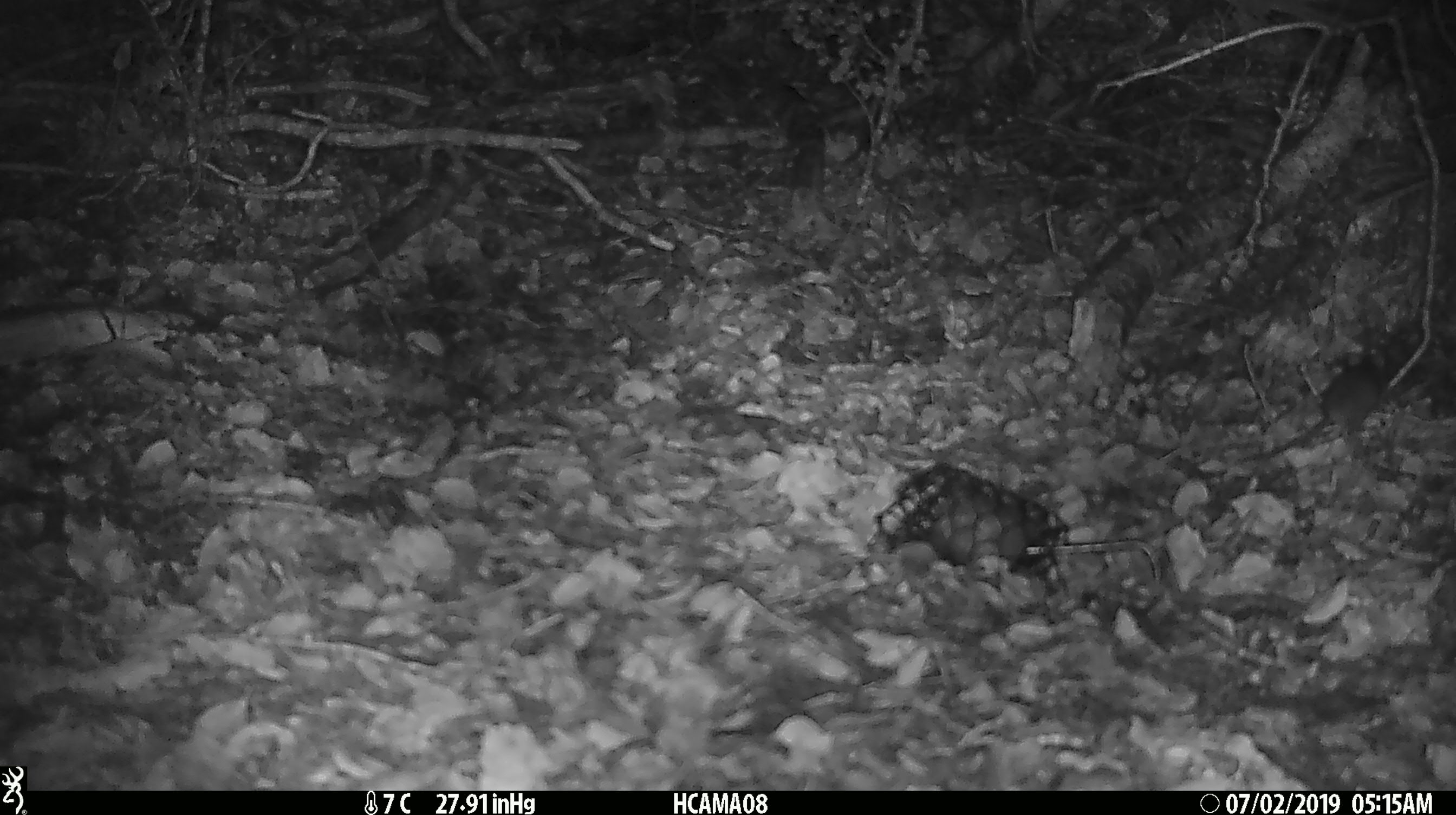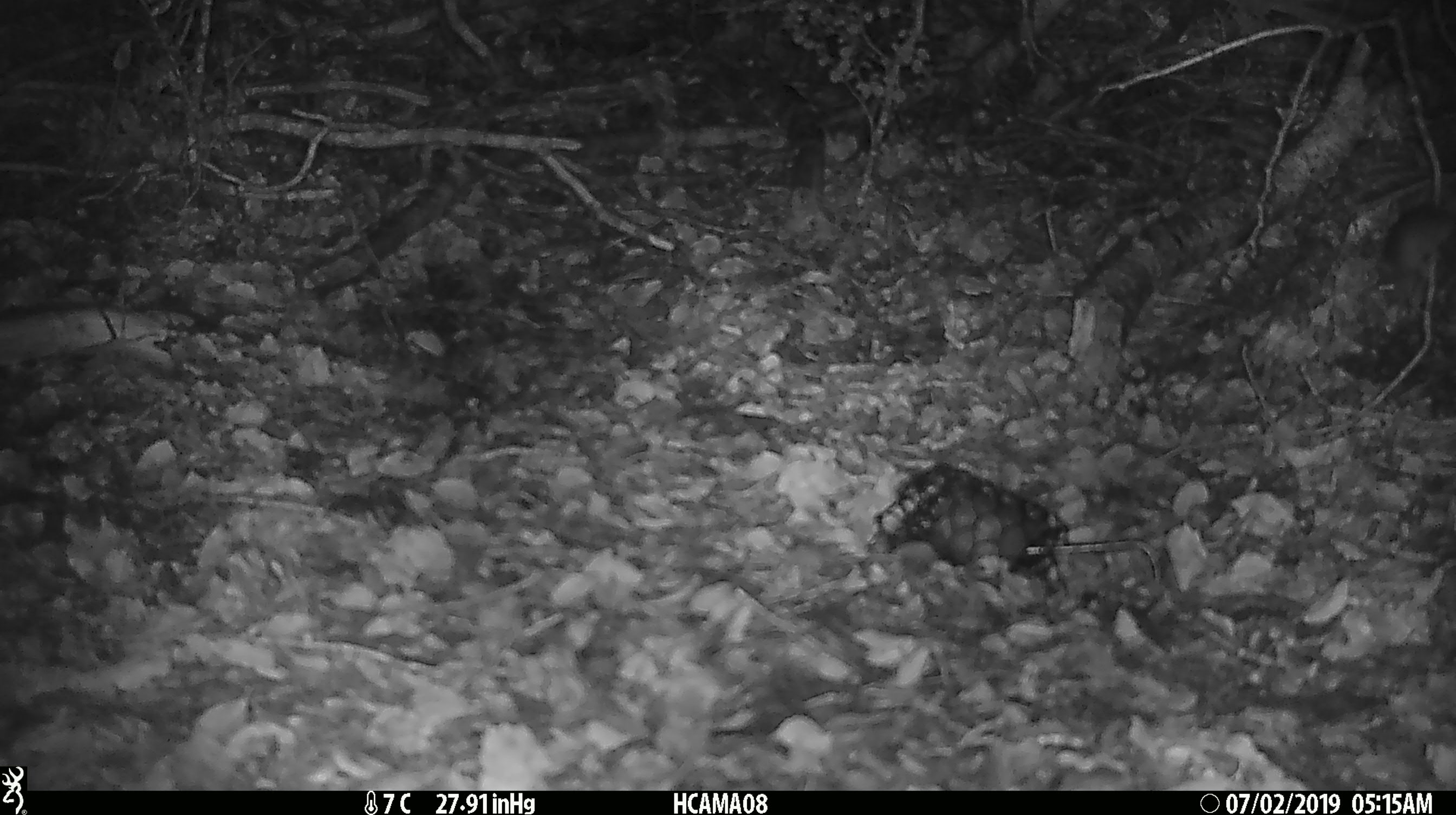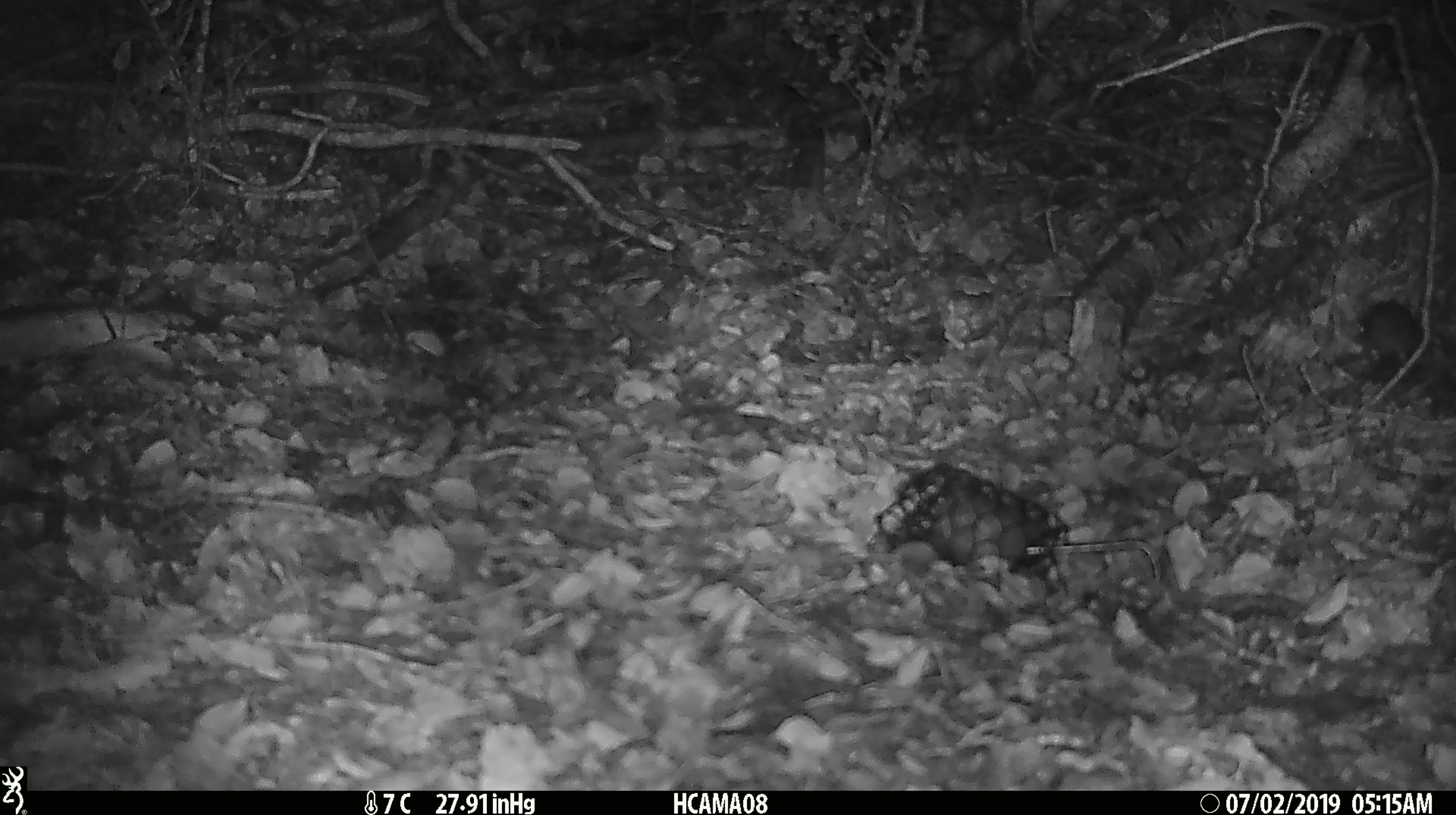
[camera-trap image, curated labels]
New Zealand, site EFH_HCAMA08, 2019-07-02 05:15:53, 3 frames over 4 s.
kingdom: Animalia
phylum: Chordata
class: Mammalia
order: Rodentia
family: Muridae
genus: Mus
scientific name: Mus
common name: mouse